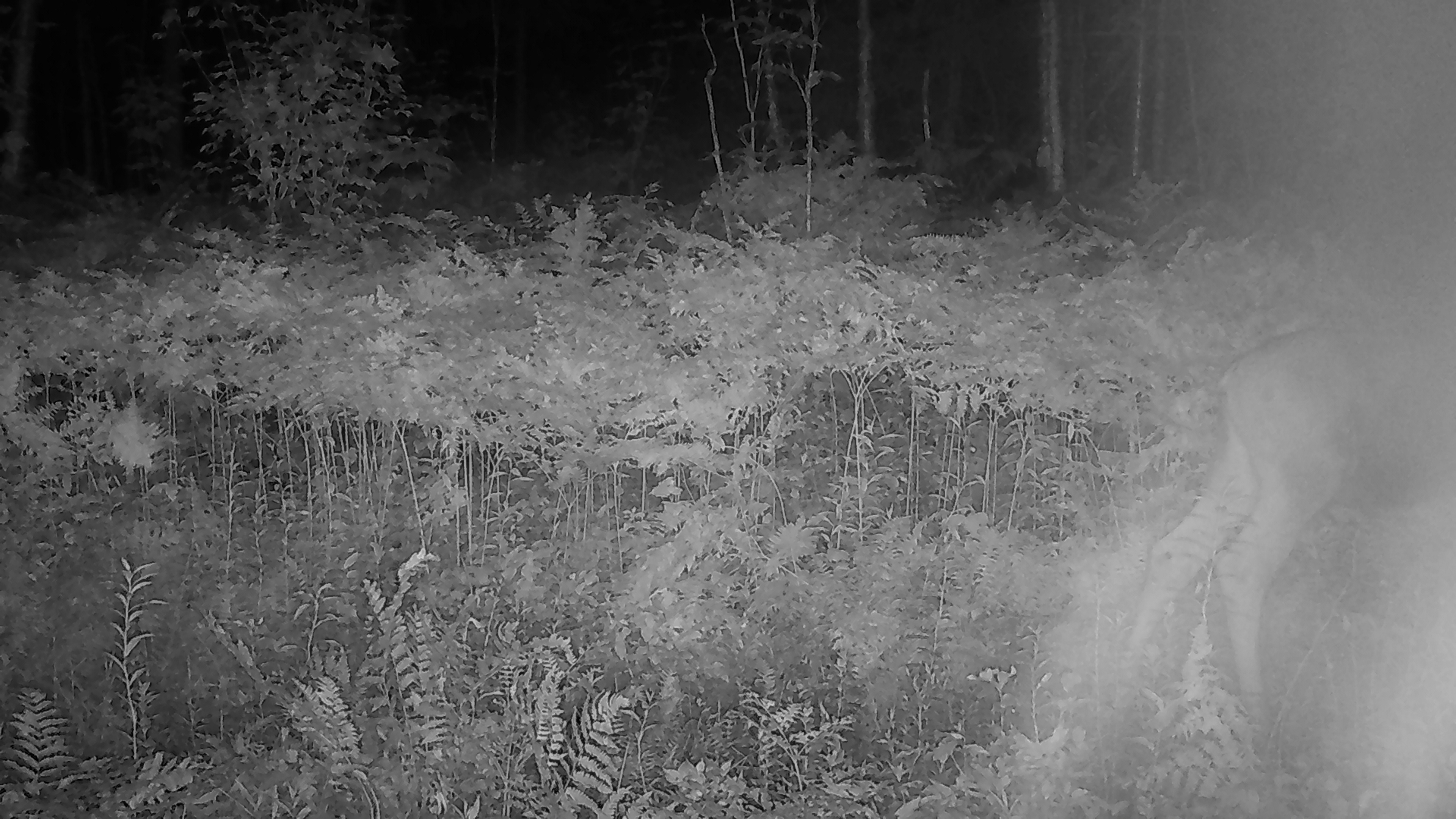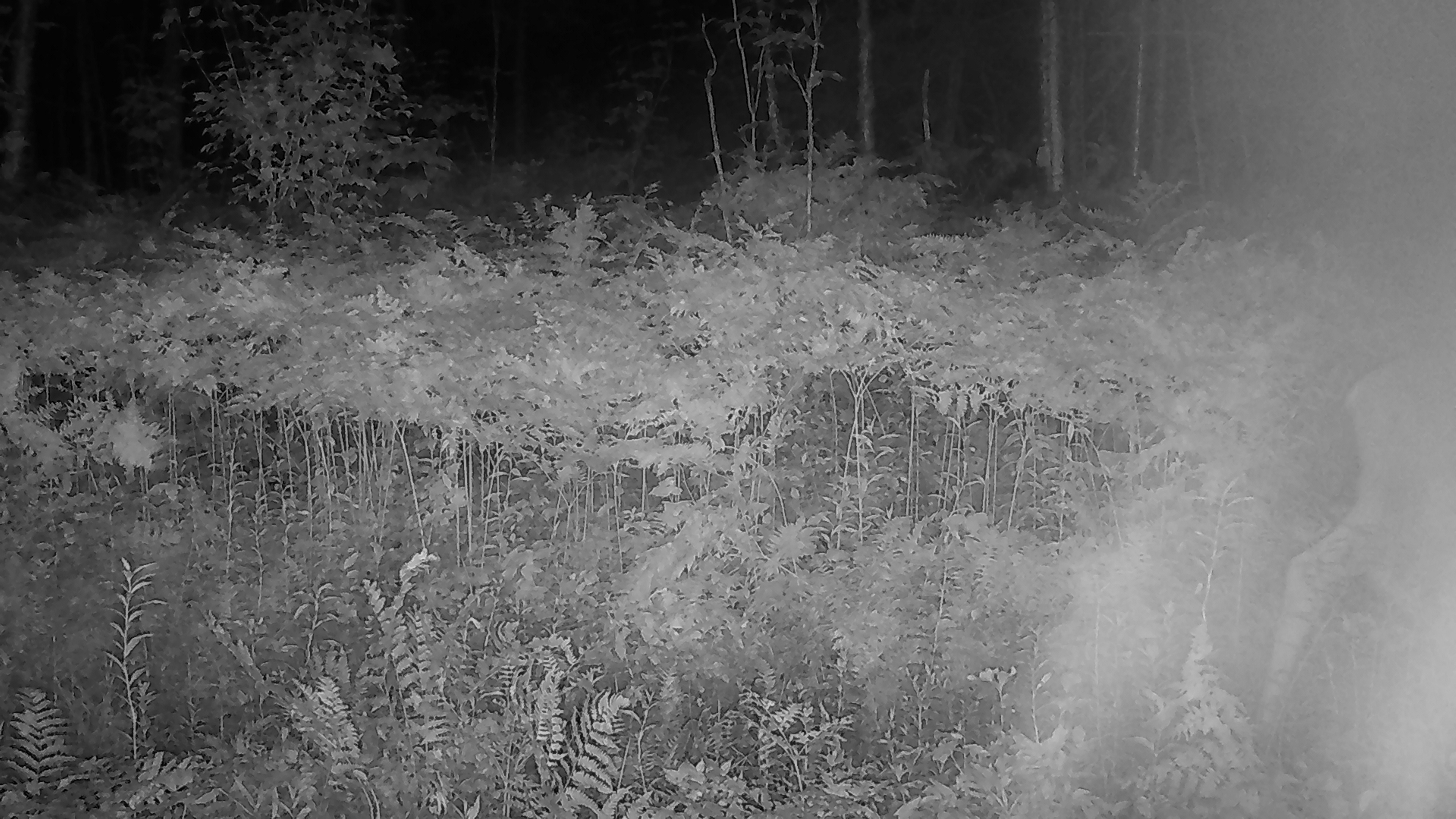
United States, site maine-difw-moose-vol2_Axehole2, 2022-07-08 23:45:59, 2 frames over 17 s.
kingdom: Animalia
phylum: Chordata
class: Mammalia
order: Artiodactyla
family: Cervidae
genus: Alces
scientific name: Alces alces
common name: moose